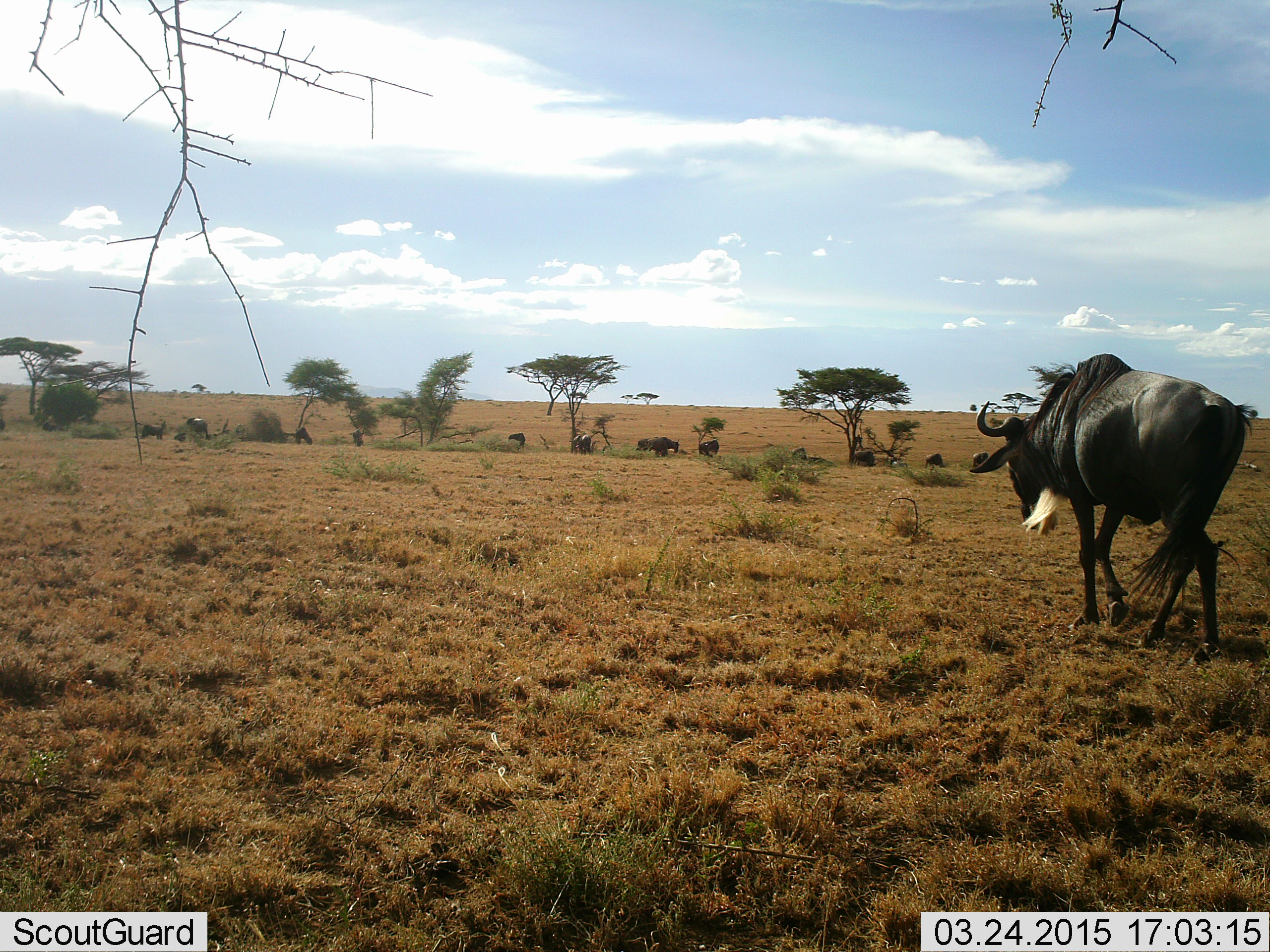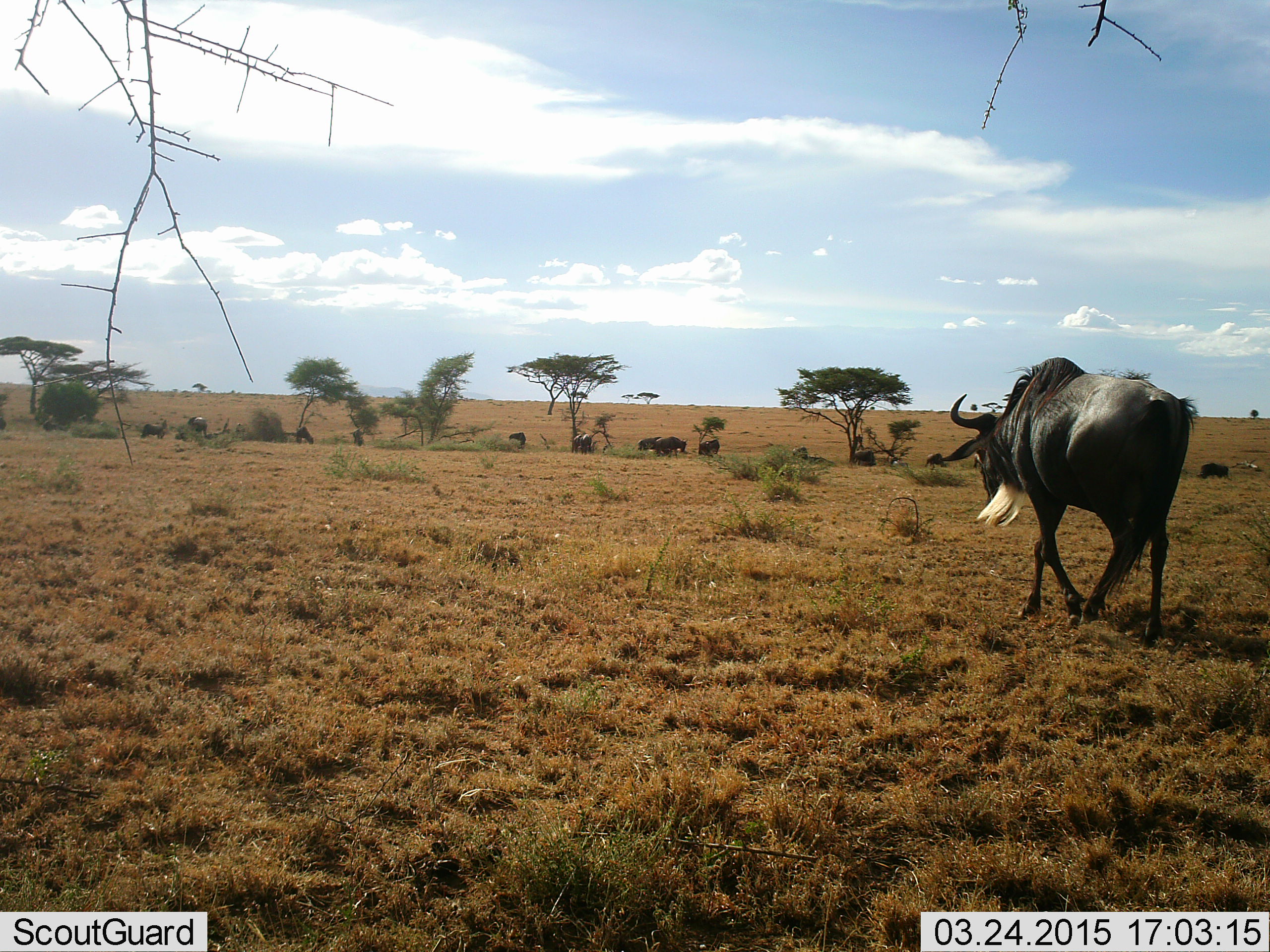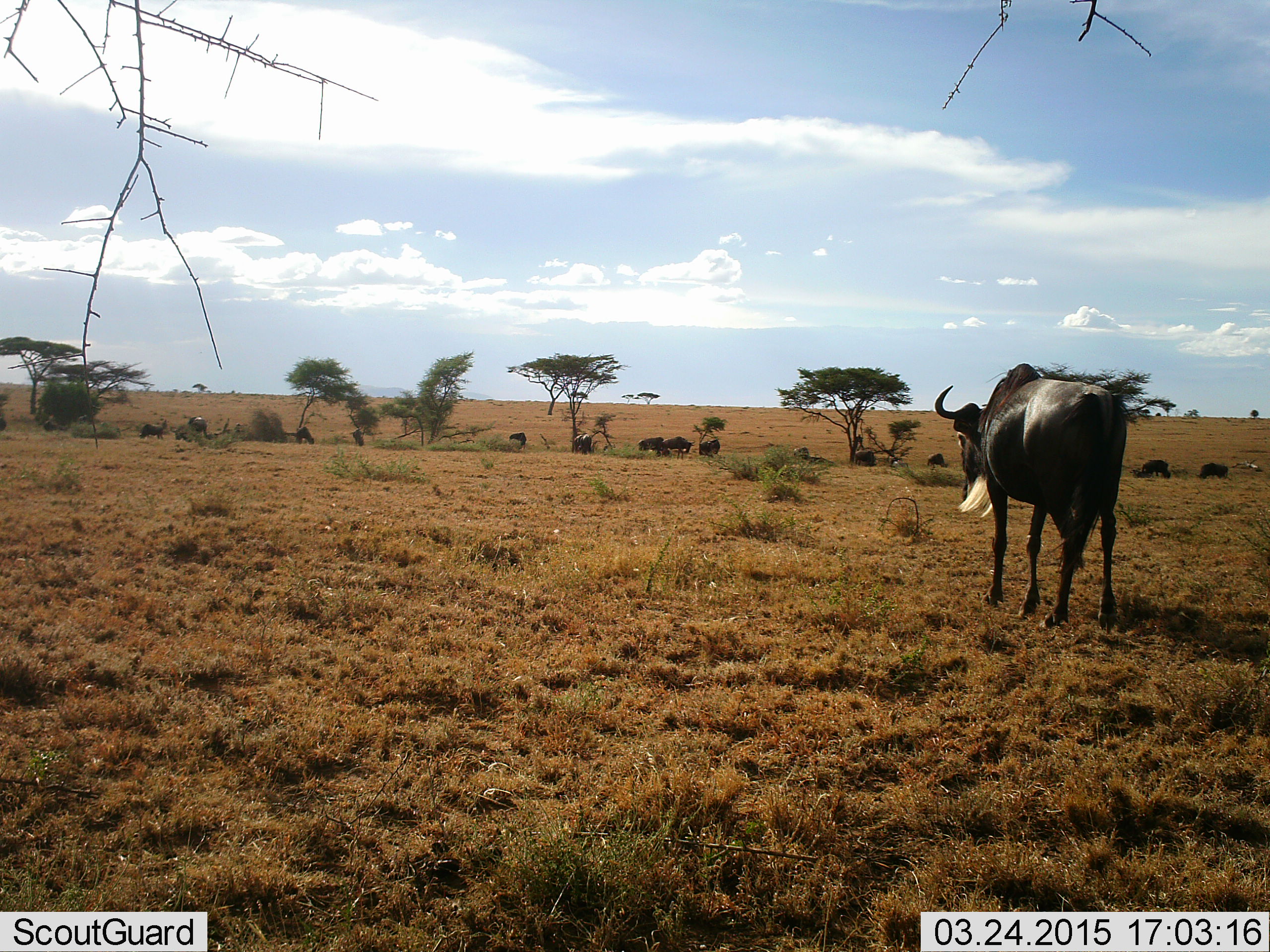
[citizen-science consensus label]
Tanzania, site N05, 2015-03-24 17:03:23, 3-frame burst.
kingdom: Animalia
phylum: Chordata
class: Mammalia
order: Artiodactyla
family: Bovidae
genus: Connochaetes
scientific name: Connochaetes taurinus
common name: blue wildebeest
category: wildebeest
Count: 11-50.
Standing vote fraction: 70%.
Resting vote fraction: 20%.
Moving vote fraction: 100%.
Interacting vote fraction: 10%.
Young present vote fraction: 0%.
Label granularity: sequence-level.